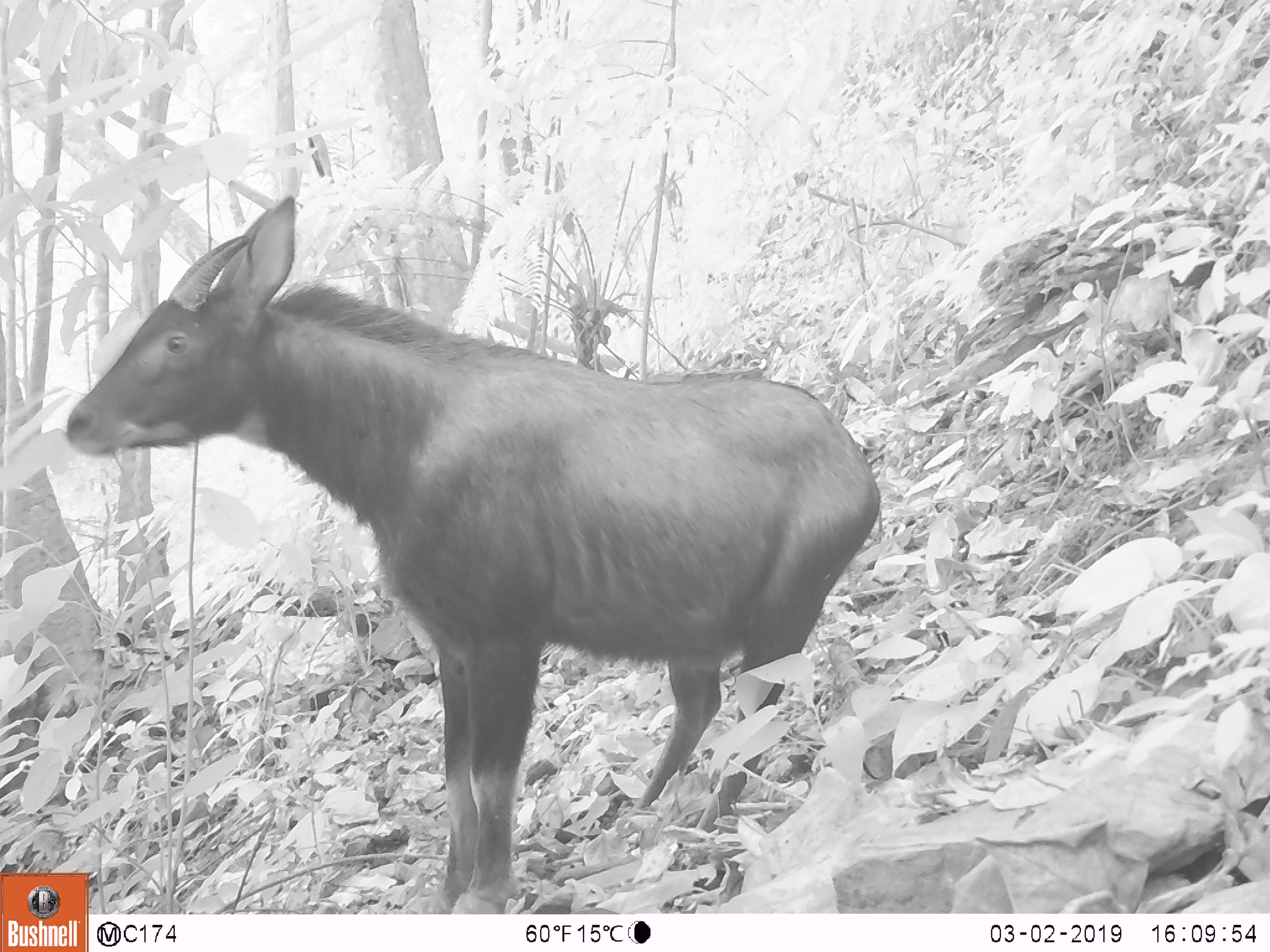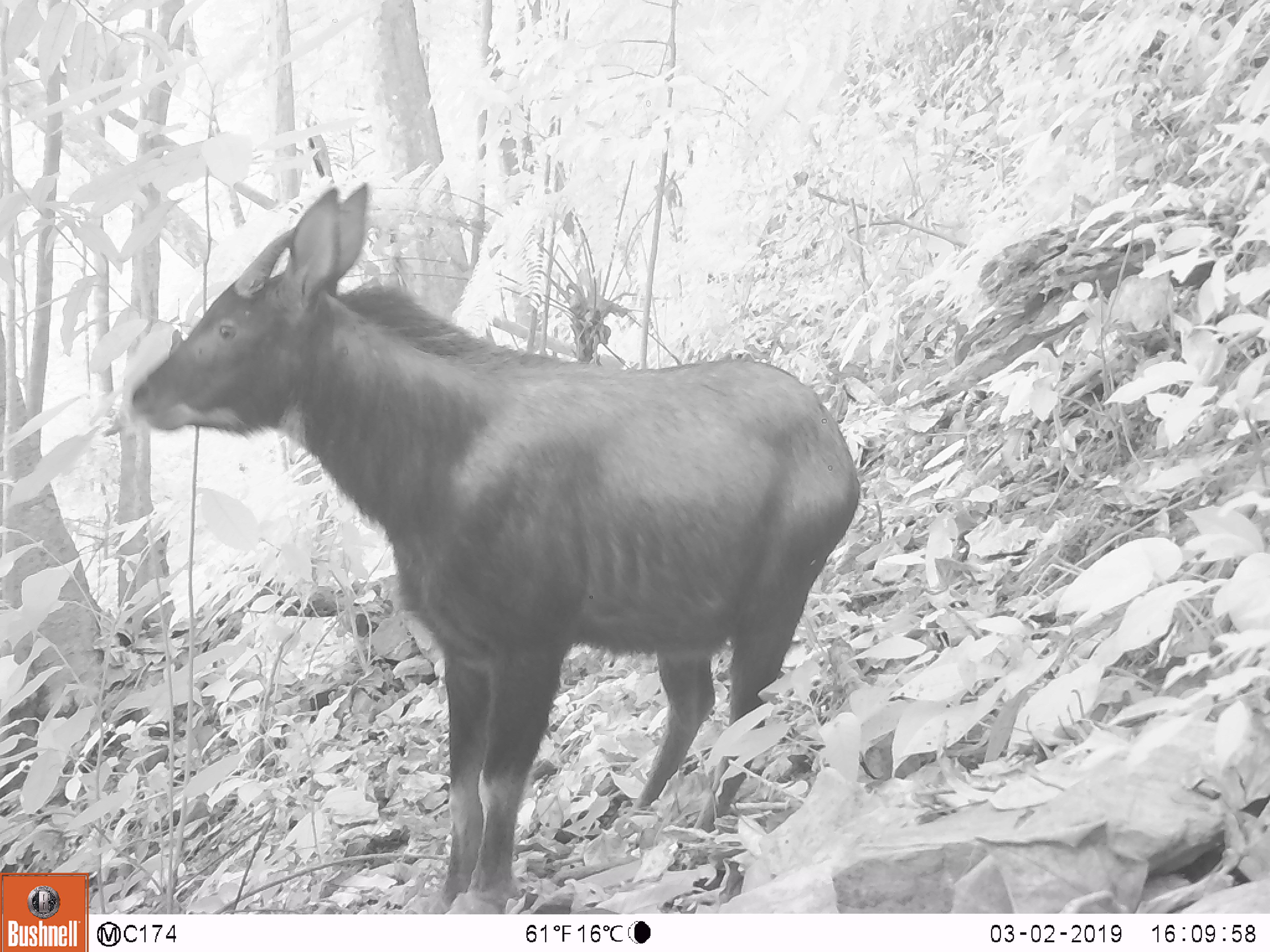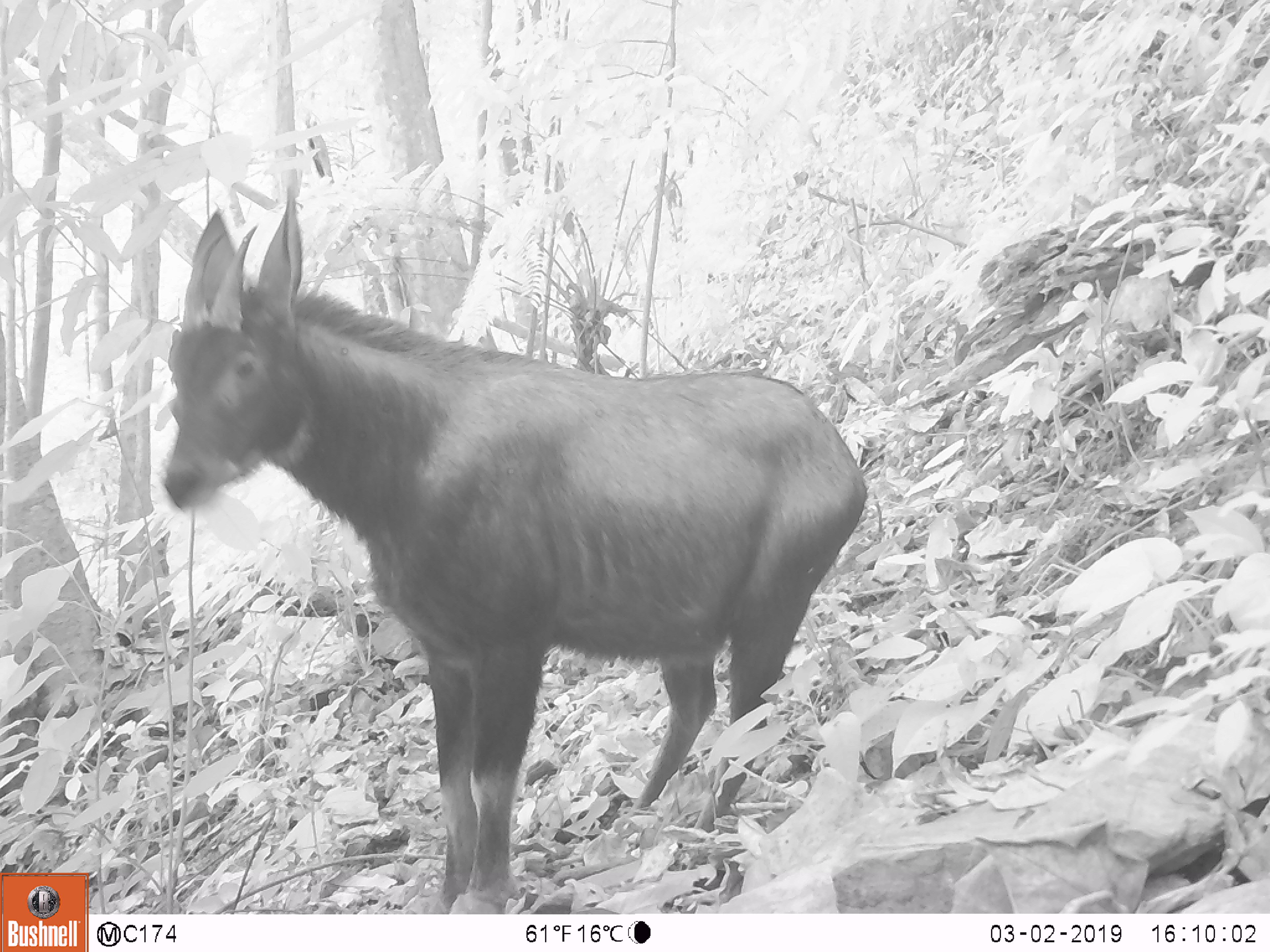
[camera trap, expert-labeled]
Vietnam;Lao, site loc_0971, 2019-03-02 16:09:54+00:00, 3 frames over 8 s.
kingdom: Animalia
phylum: Chordata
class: Mammalia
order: Artiodactyla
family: Bovidae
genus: Capricornis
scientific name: Capricornis sumatraensis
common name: chinese serow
Chinese serow (Capricornis sumatraensis). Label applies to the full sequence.